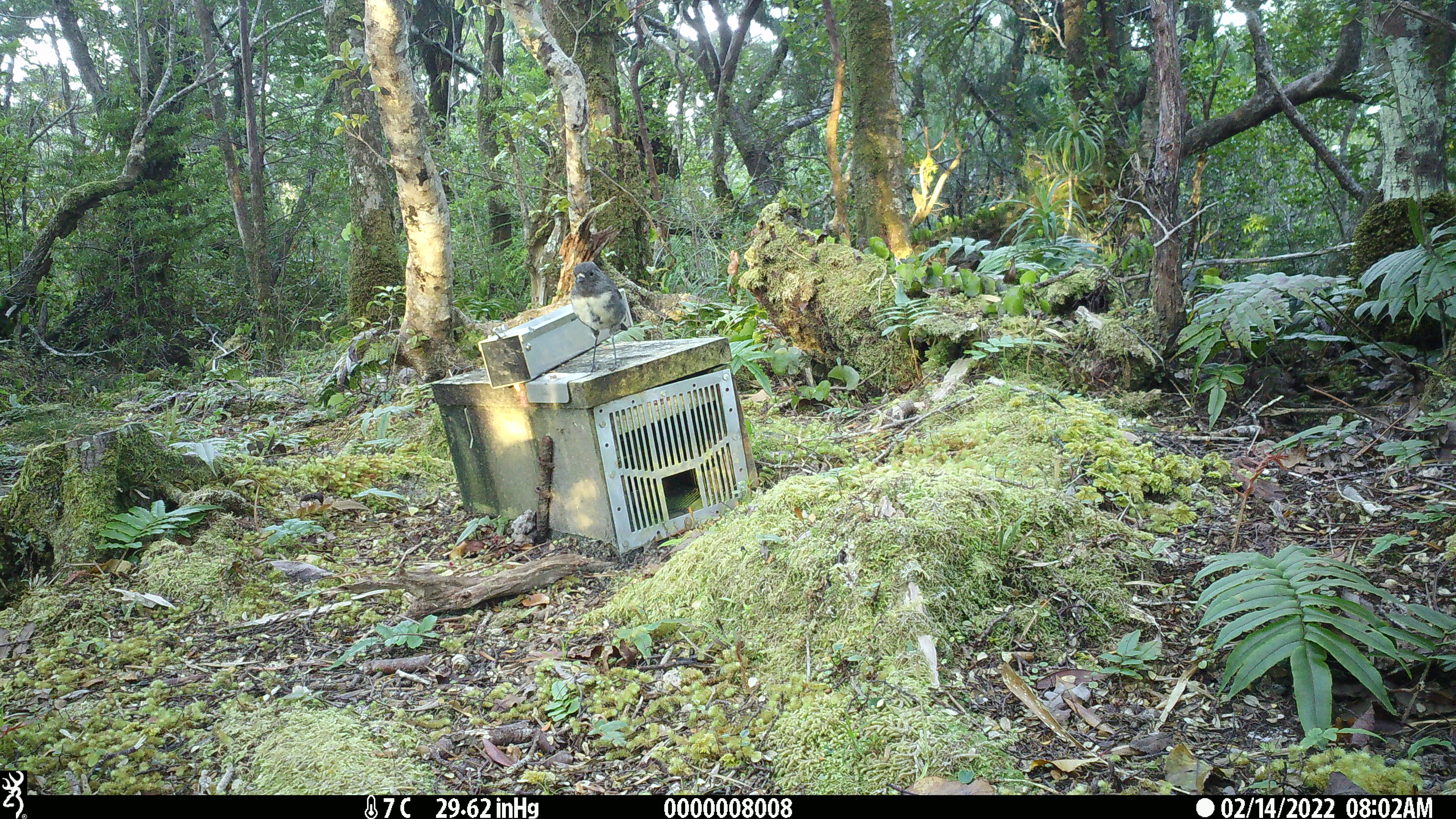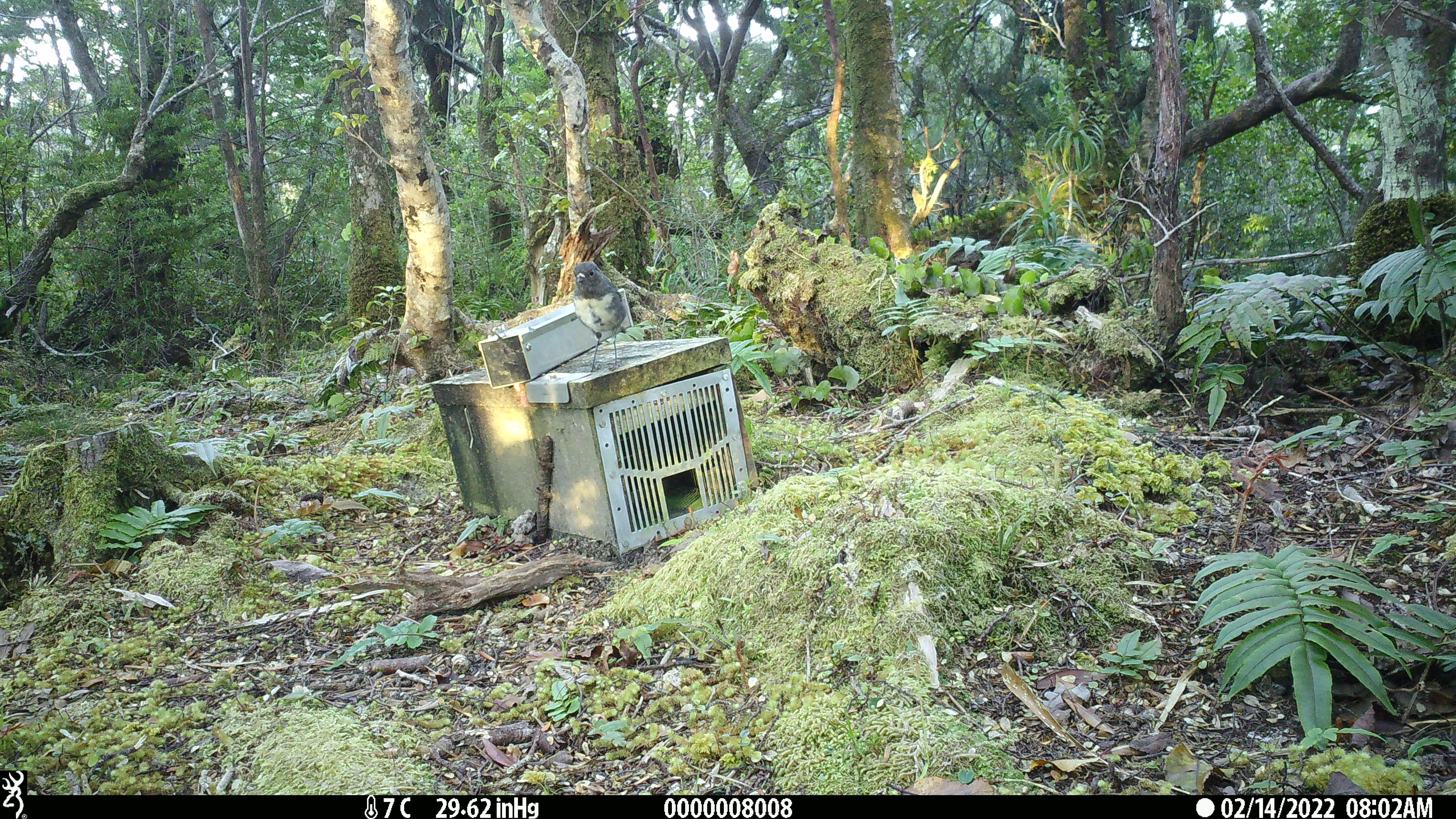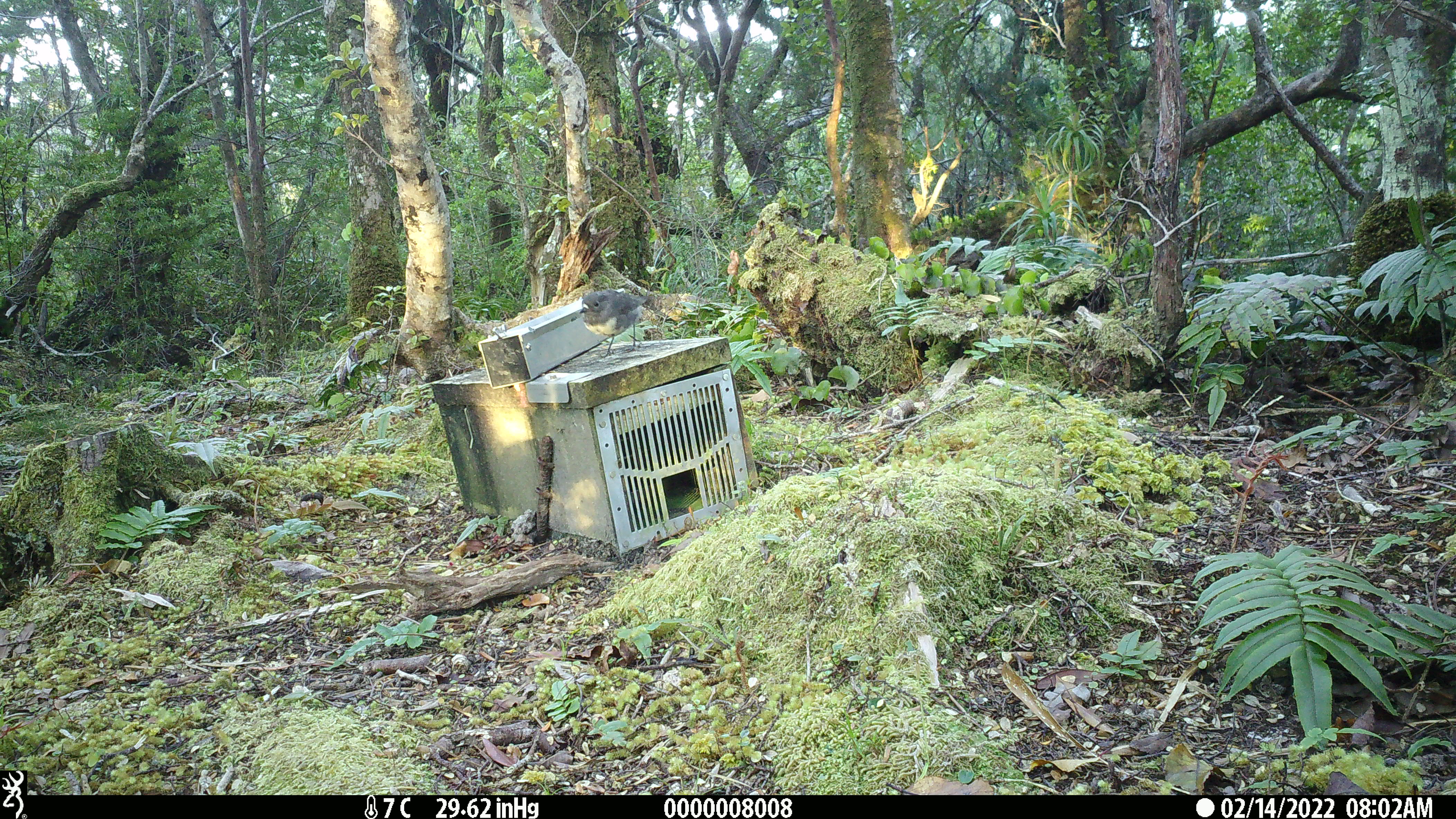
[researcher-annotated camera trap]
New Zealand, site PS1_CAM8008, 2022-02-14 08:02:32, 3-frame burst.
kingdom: Animalia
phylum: Chordata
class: Aves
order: Passeriformes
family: Petroicidae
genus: Petroica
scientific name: Petroica australis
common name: new zealand robin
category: robin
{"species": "robin (new zealand robin) (Petroica australis)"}